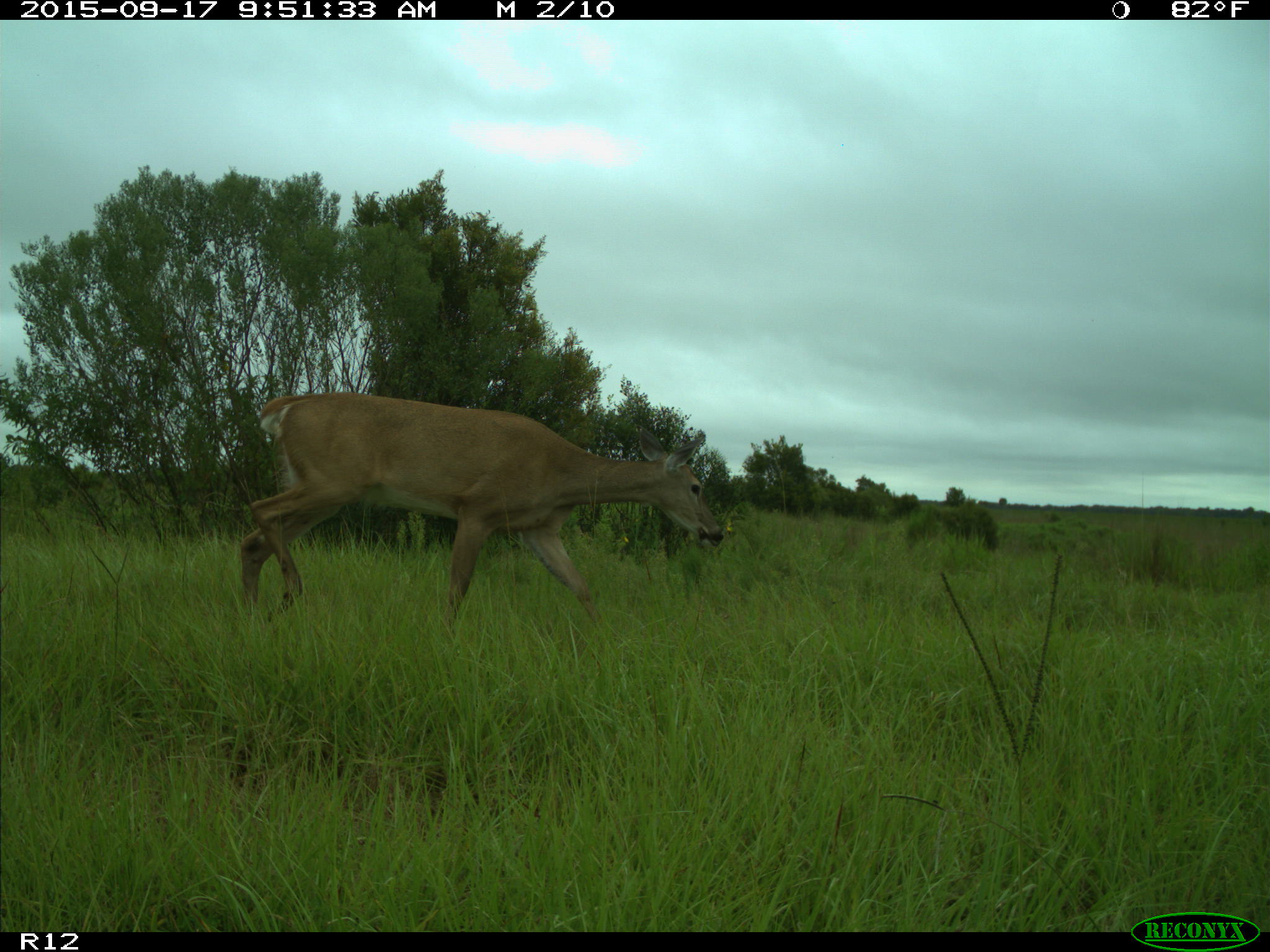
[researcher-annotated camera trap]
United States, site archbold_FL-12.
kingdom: Animalia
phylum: Chordata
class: Mammalia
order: Artiodactyla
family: Cervidae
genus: Odocoileus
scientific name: Odocoileus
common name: deer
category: unidentified deer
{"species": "unidentified deer (deer) (Odocoileus)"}